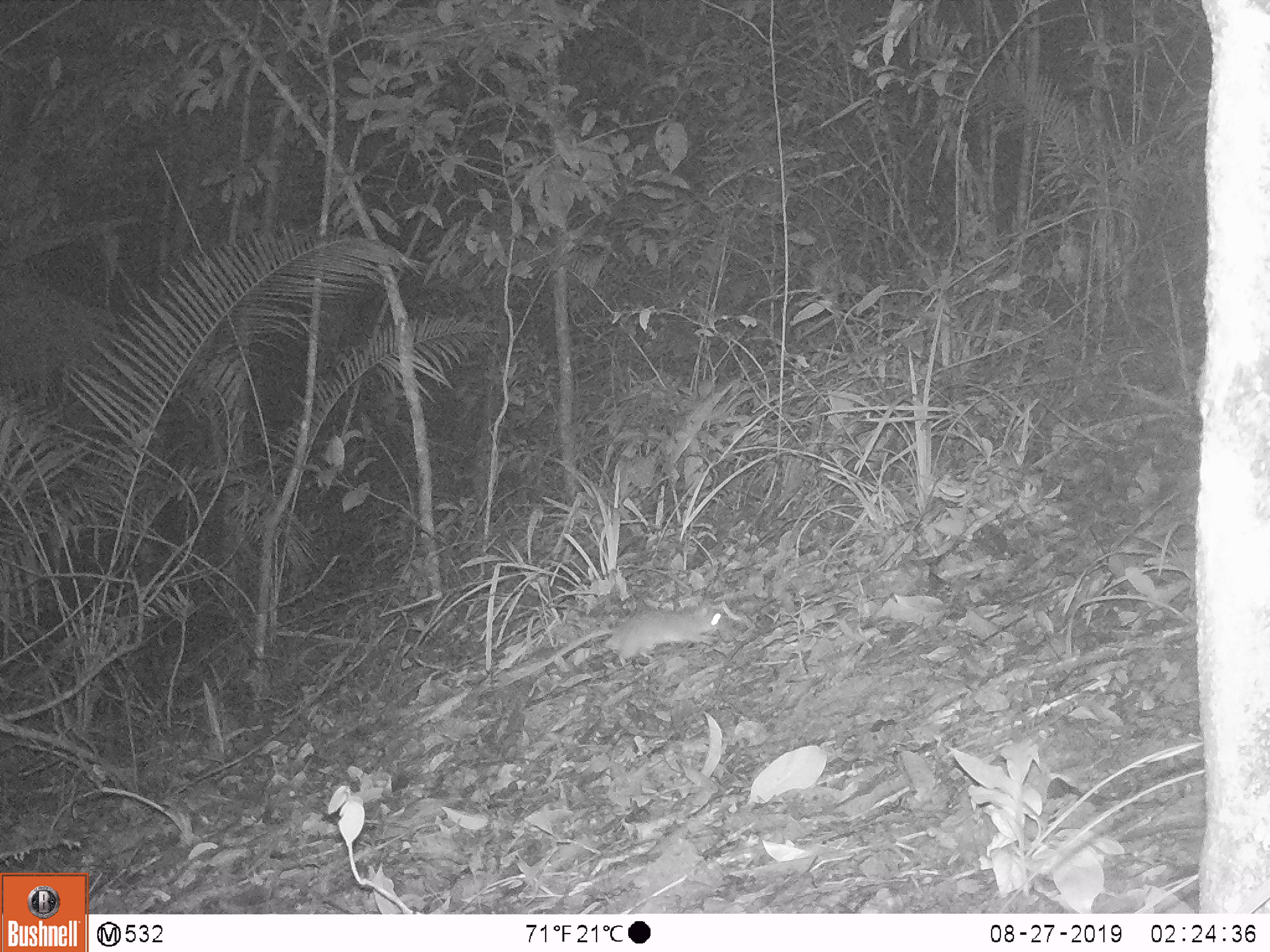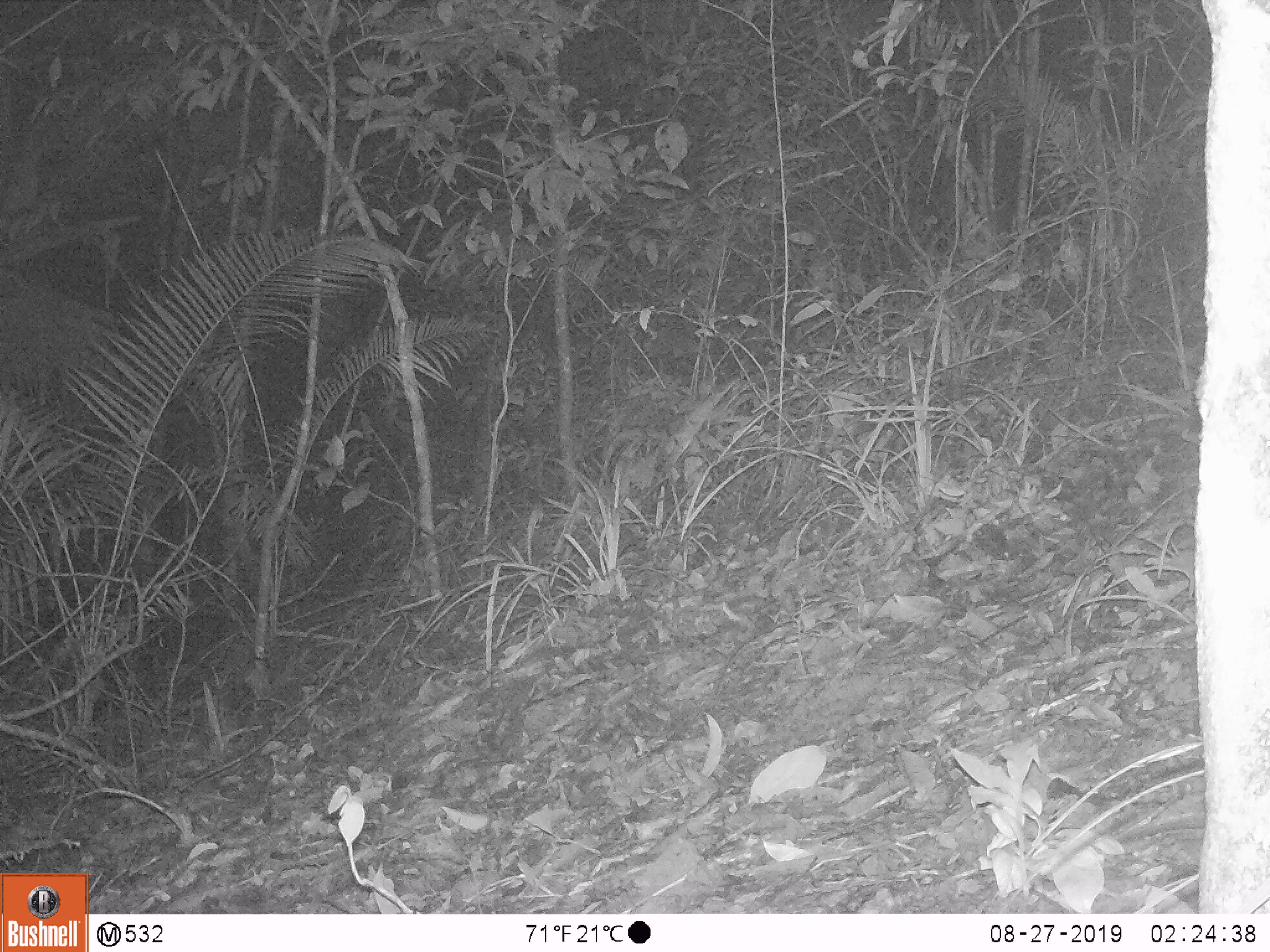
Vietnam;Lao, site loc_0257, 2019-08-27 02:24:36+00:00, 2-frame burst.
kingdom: Animalia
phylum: Chordata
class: Mammalia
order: Rodentia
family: Muridae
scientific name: Muridae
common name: old-world mice and rats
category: unidentified murid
Unidentified murid (old-world mice and rats) (Muridae). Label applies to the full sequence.